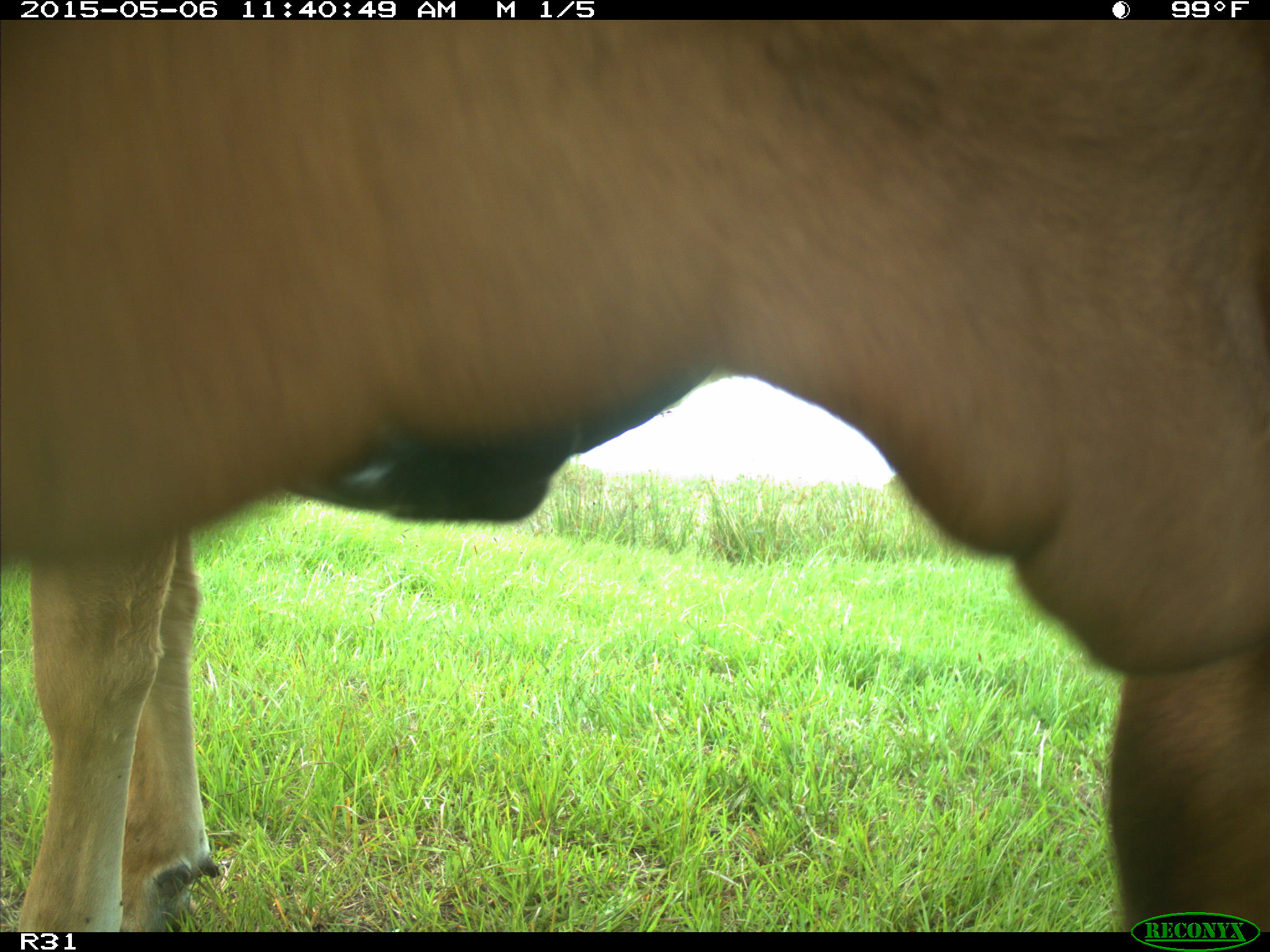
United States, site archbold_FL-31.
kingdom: Animalia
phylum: Chordata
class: Mammalia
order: Artiodactyla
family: Bovidae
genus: Bos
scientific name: Bos taurus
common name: domestic cow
Bos taurus (domestic cow).